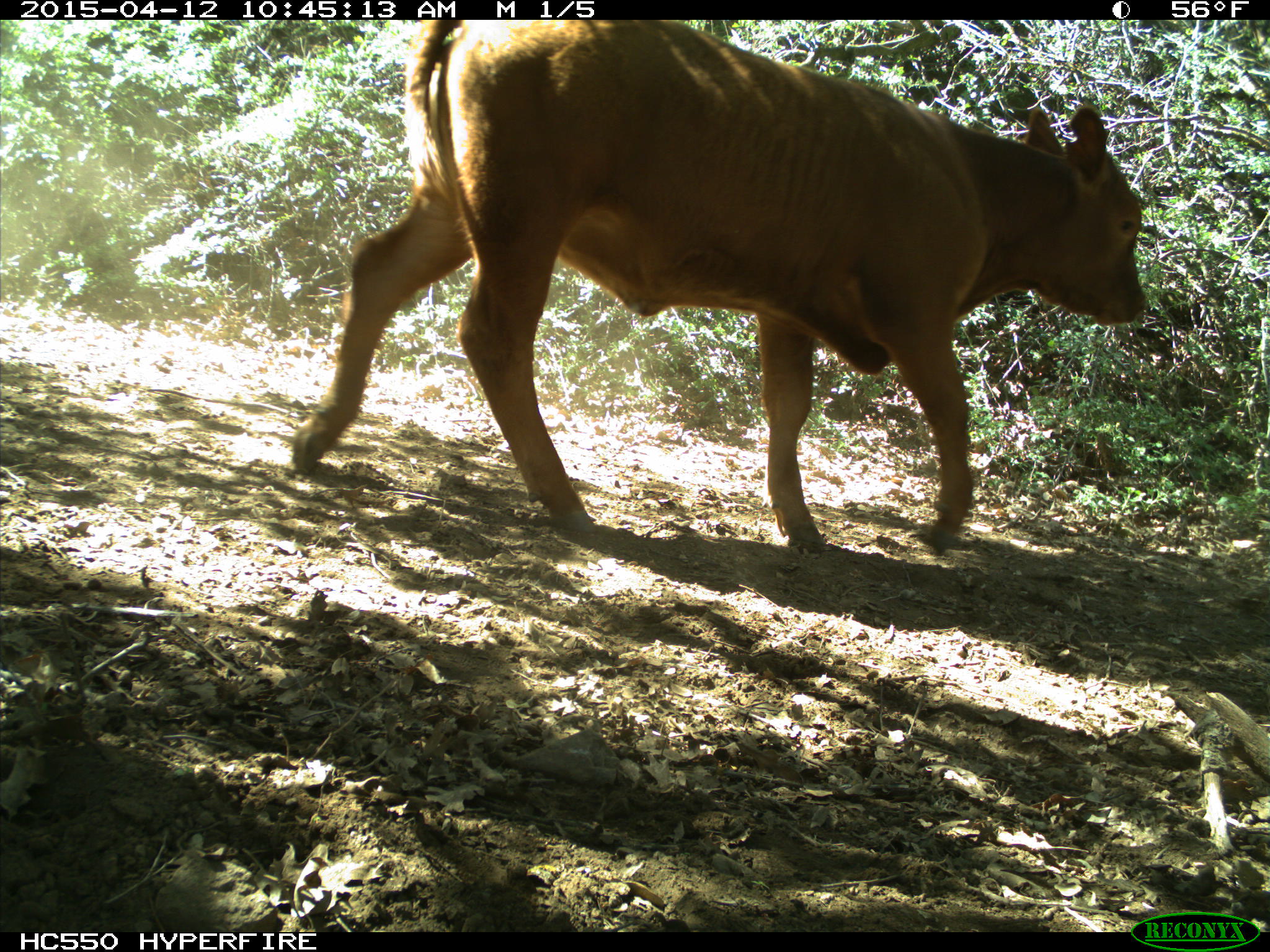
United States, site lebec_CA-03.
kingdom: Animalia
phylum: Chordata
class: Mammalia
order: Artiodactyla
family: Bovidae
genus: Bos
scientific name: Bos taurus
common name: domestic cow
Bos taurus (domestic cow).